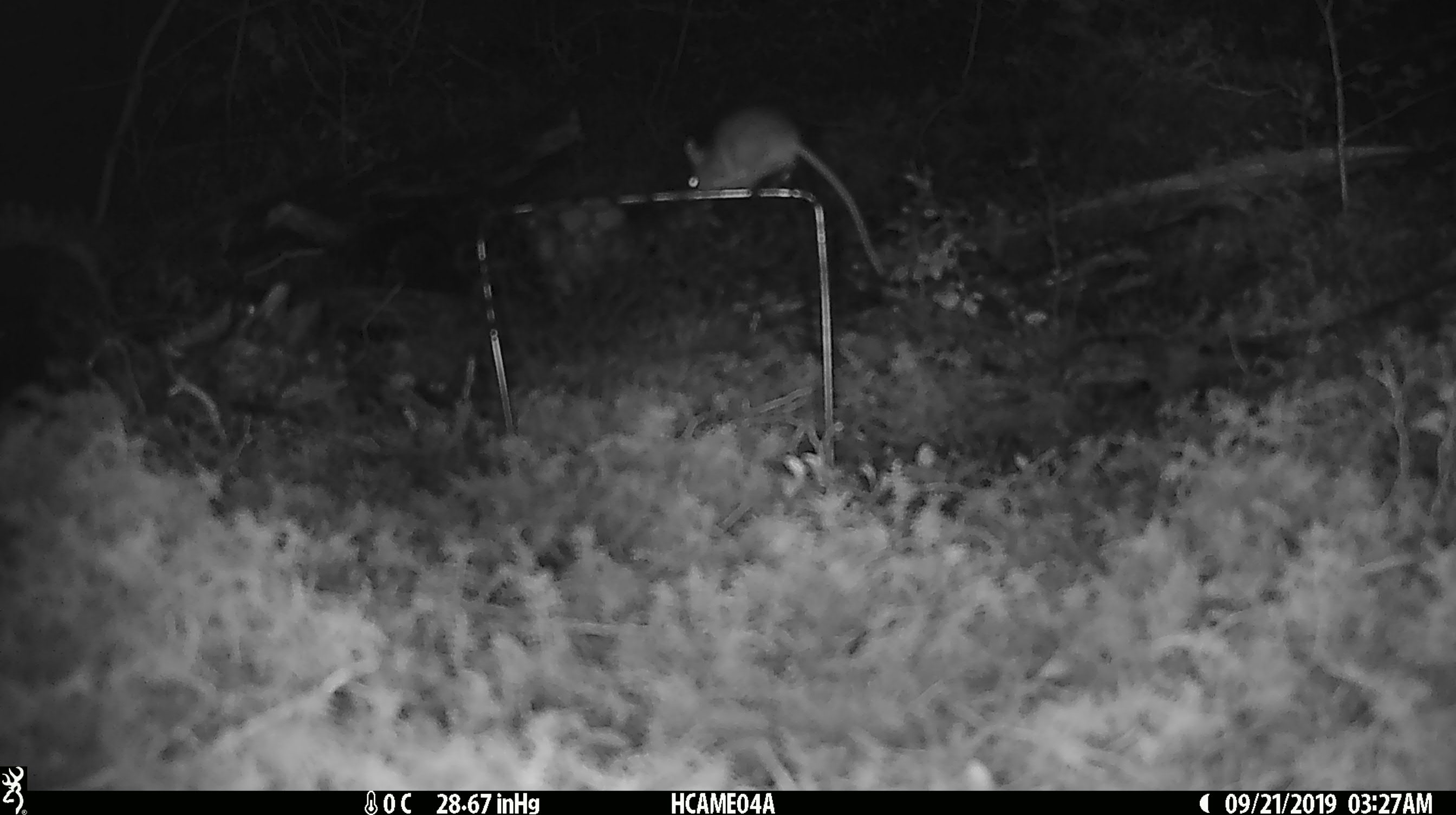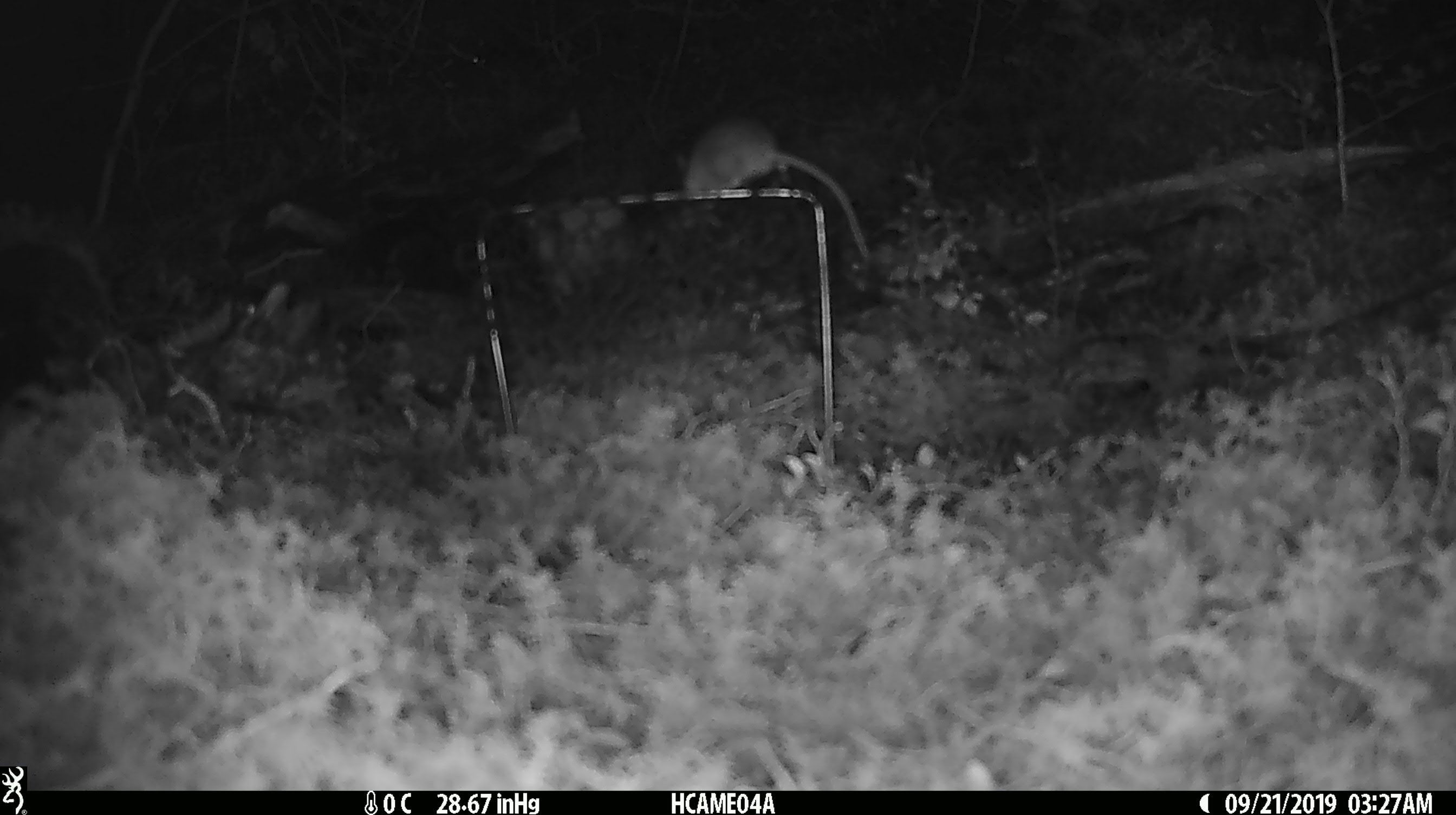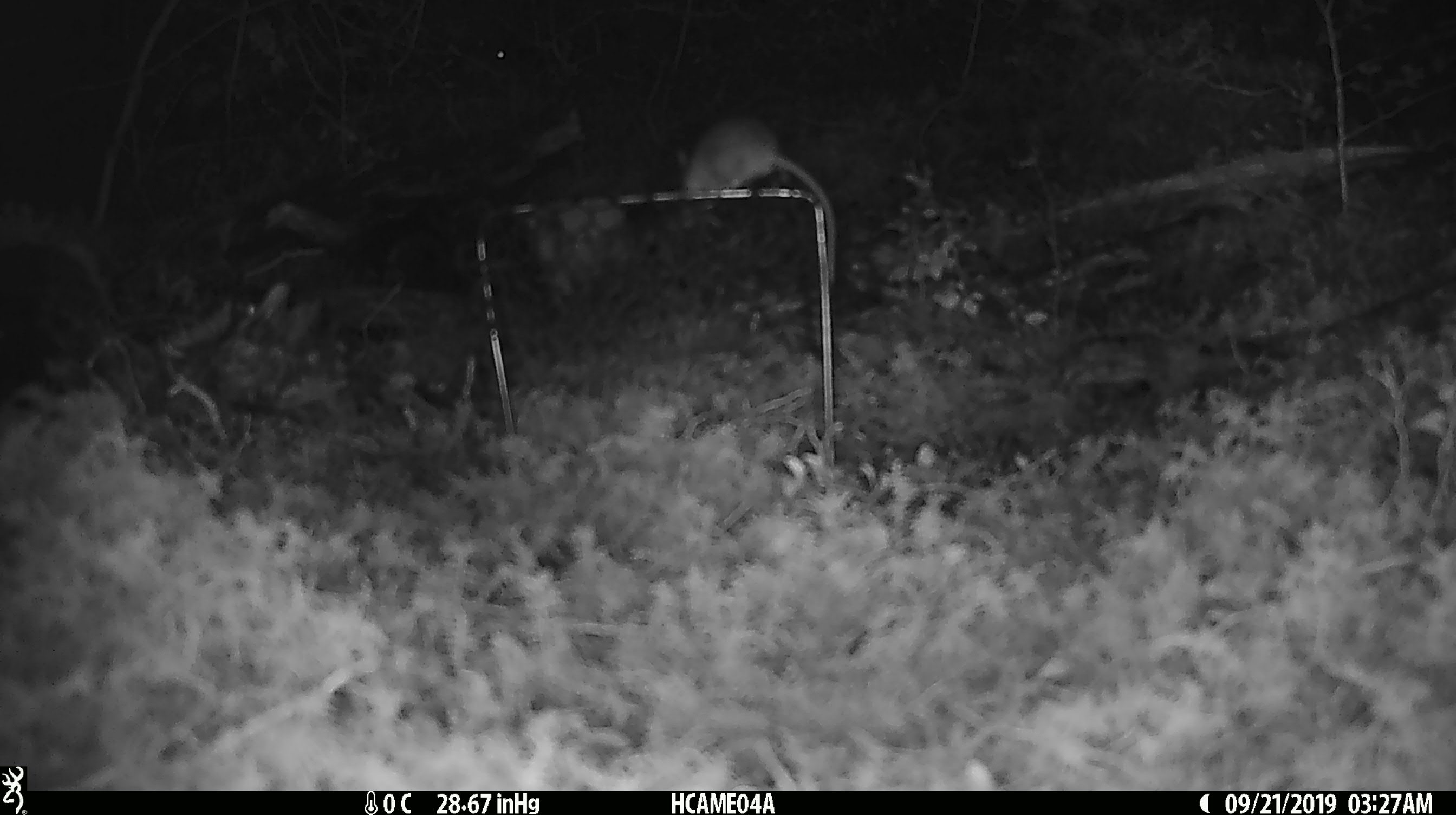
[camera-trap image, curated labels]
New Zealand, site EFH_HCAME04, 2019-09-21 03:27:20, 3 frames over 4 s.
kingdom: Animalia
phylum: Chordata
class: Mammalia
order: Rodentia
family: Muridae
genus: Mus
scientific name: Mus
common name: mouse